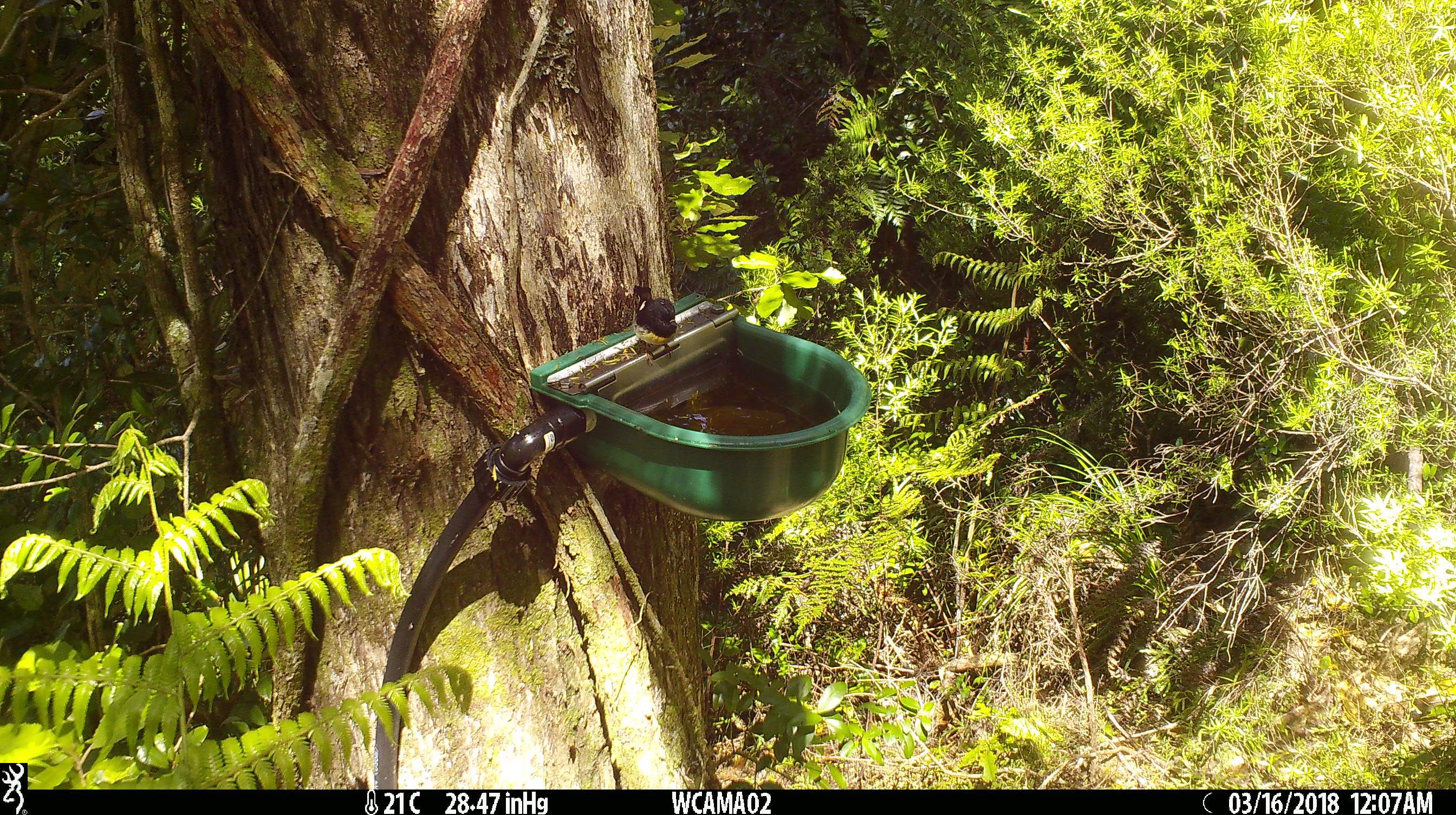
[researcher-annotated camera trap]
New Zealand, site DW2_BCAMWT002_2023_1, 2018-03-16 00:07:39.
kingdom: Animalia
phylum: Chordata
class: Aves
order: Passeriformes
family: Petroicidae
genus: Petroica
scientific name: Petroica macrocephala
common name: tomtit